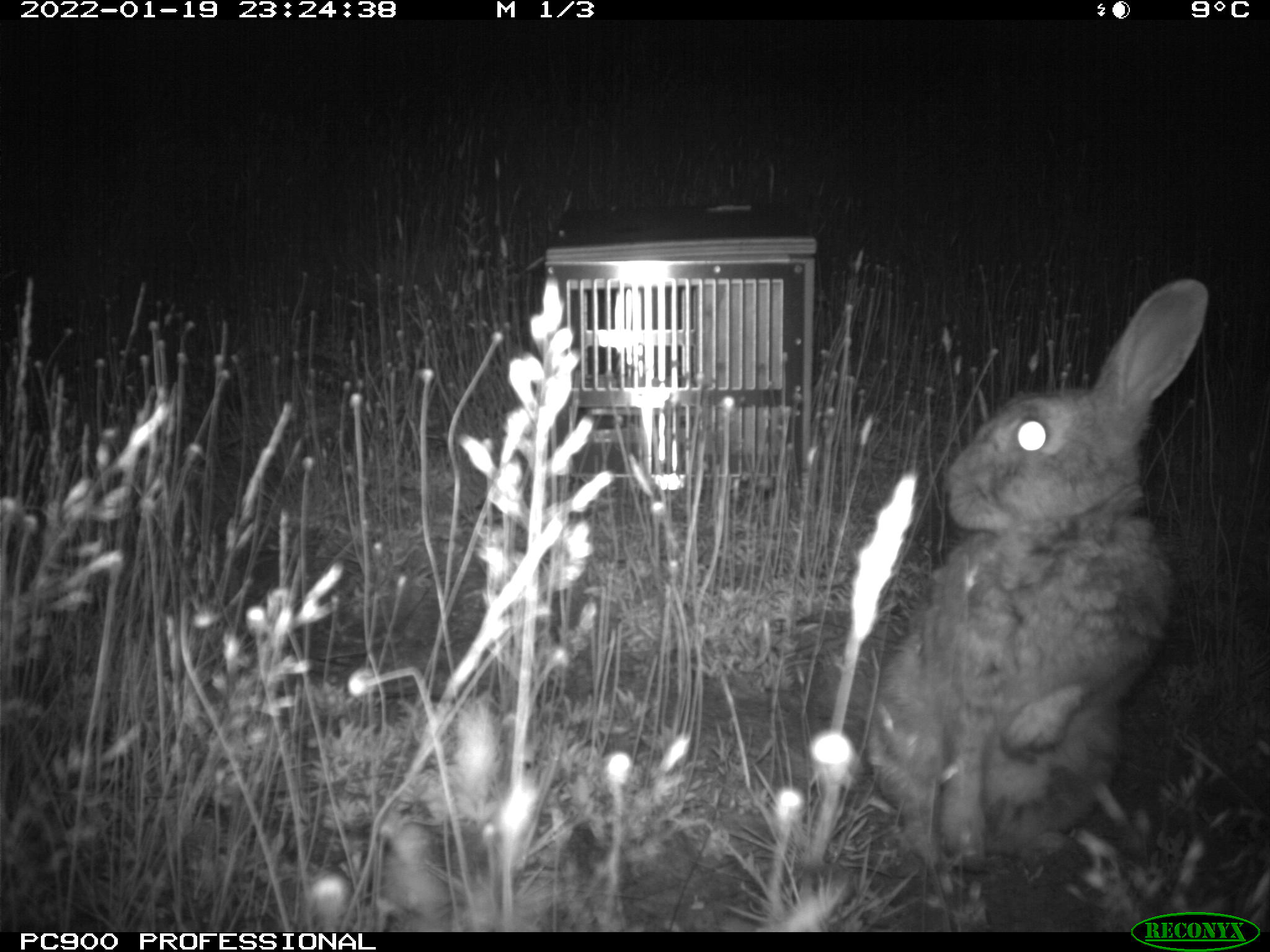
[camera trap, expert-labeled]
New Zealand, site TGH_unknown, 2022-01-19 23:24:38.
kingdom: Animalia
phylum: Chordata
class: Mammalia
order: Lagomorpha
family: Leporidae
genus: Oryctolagus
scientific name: Oryctolagus cuniculus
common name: european rabbit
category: rabbit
Rabbit (european rabbit) (Oryctolagus cuniculus).